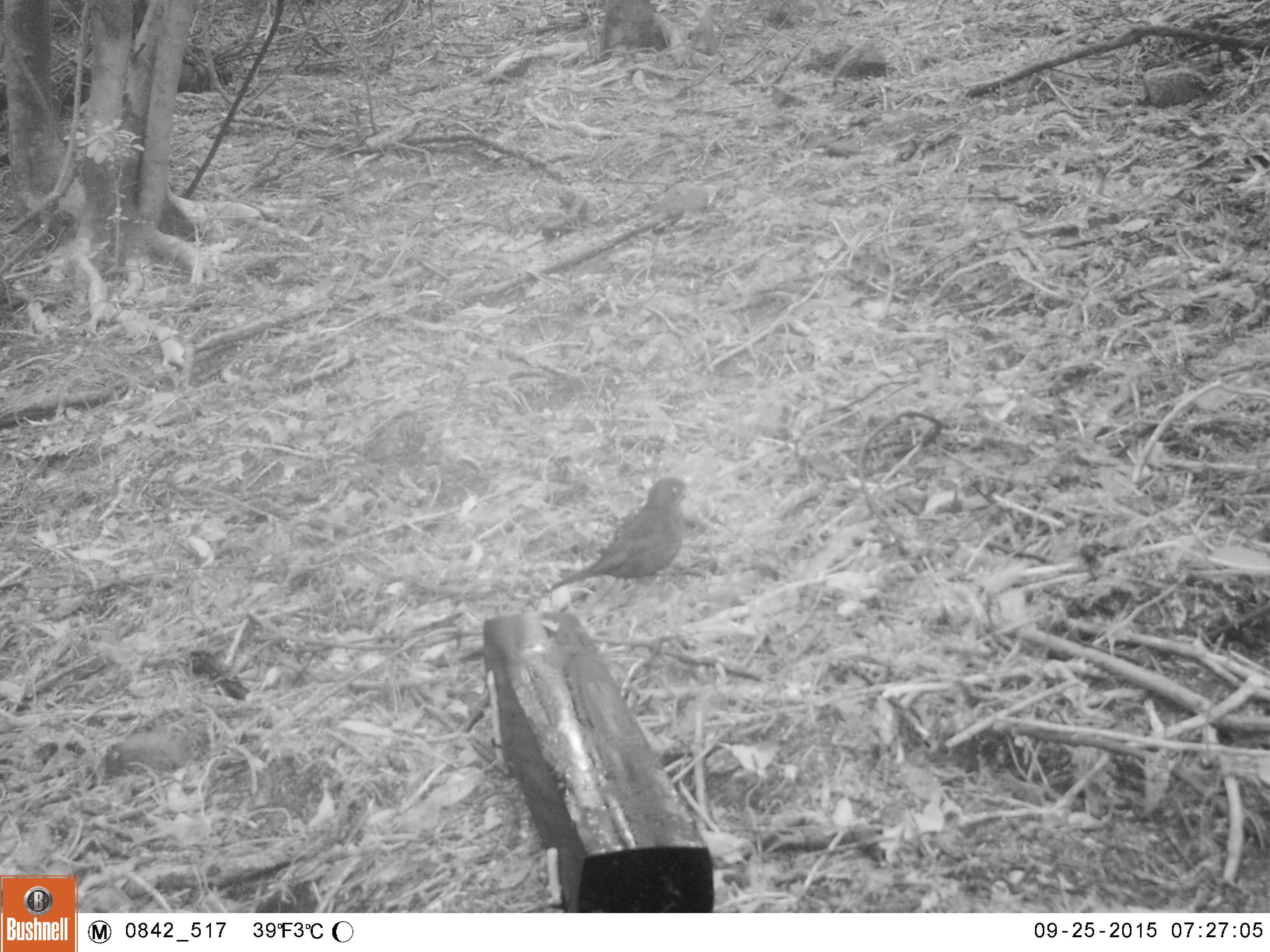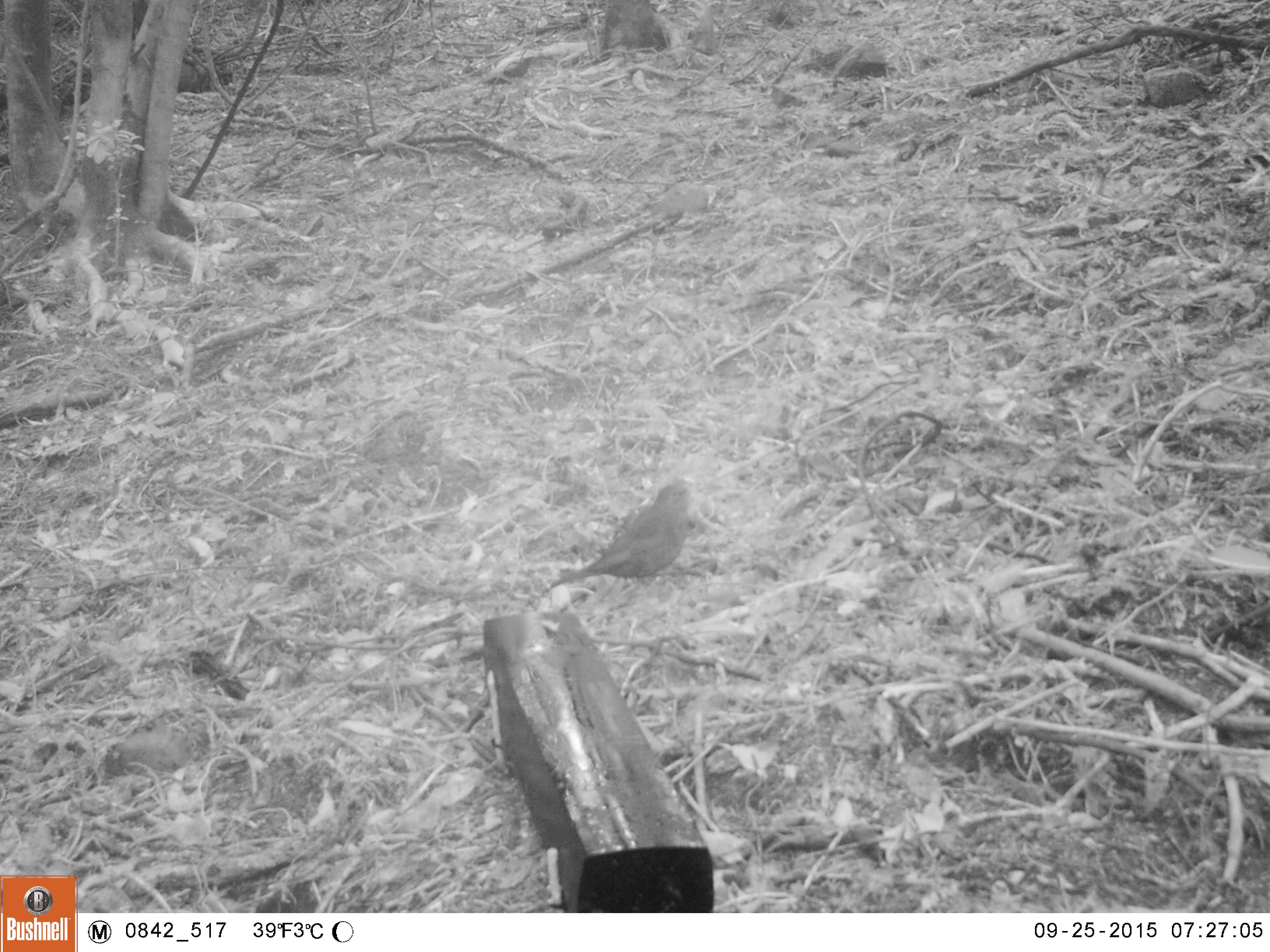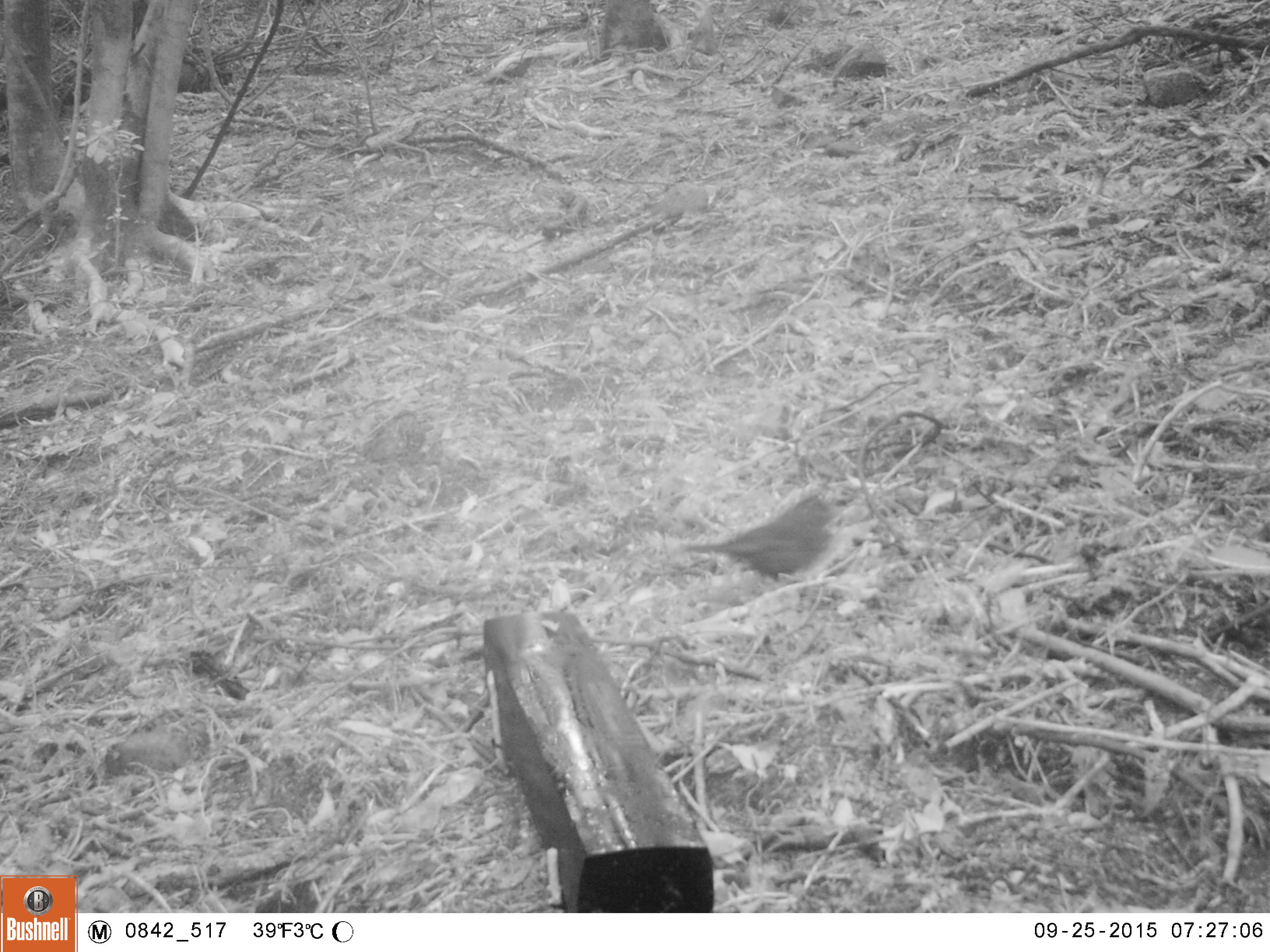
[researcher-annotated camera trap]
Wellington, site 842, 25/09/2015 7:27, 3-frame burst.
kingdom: Animalia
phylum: Chordata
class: Aves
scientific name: Aves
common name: bird